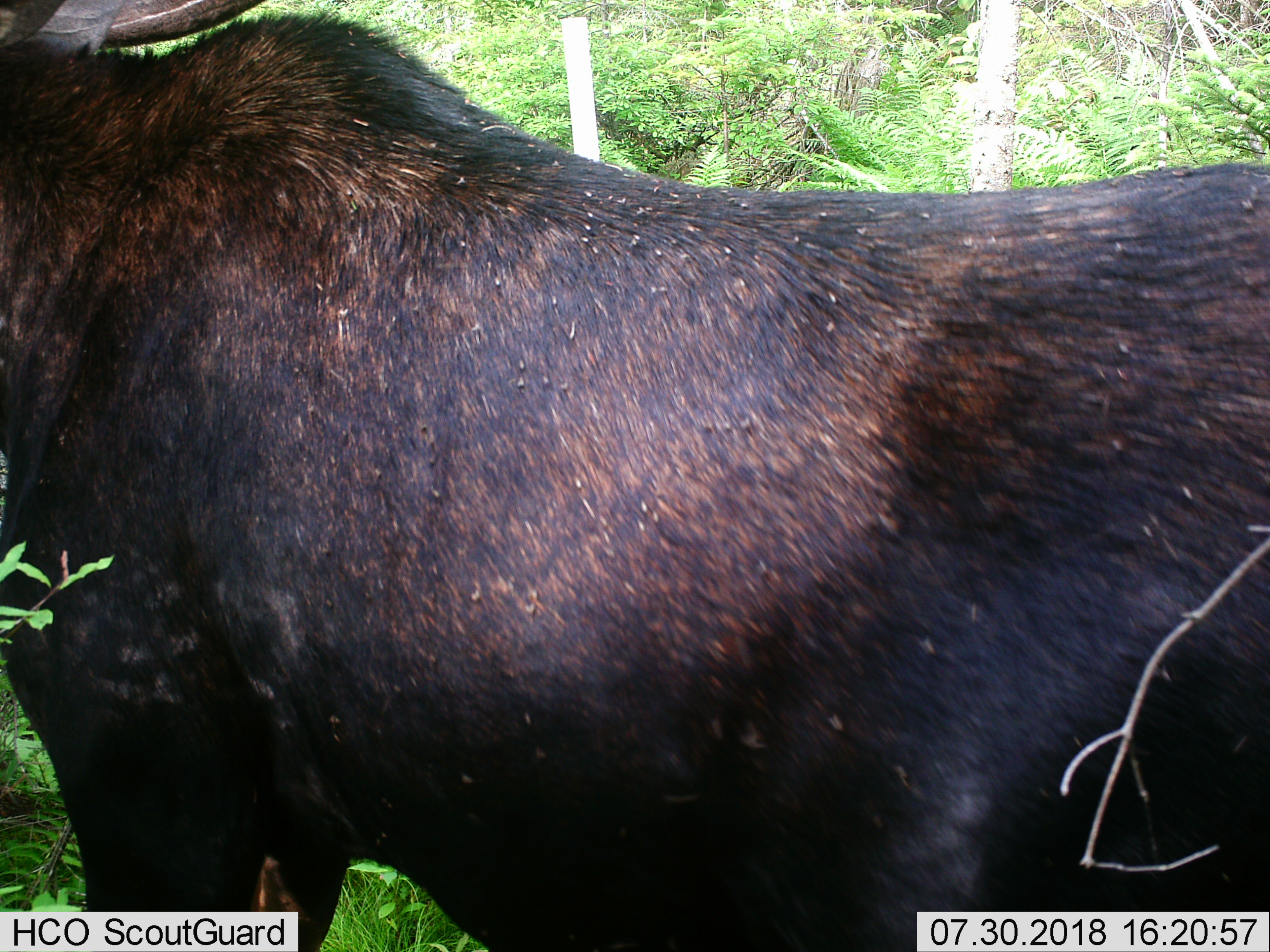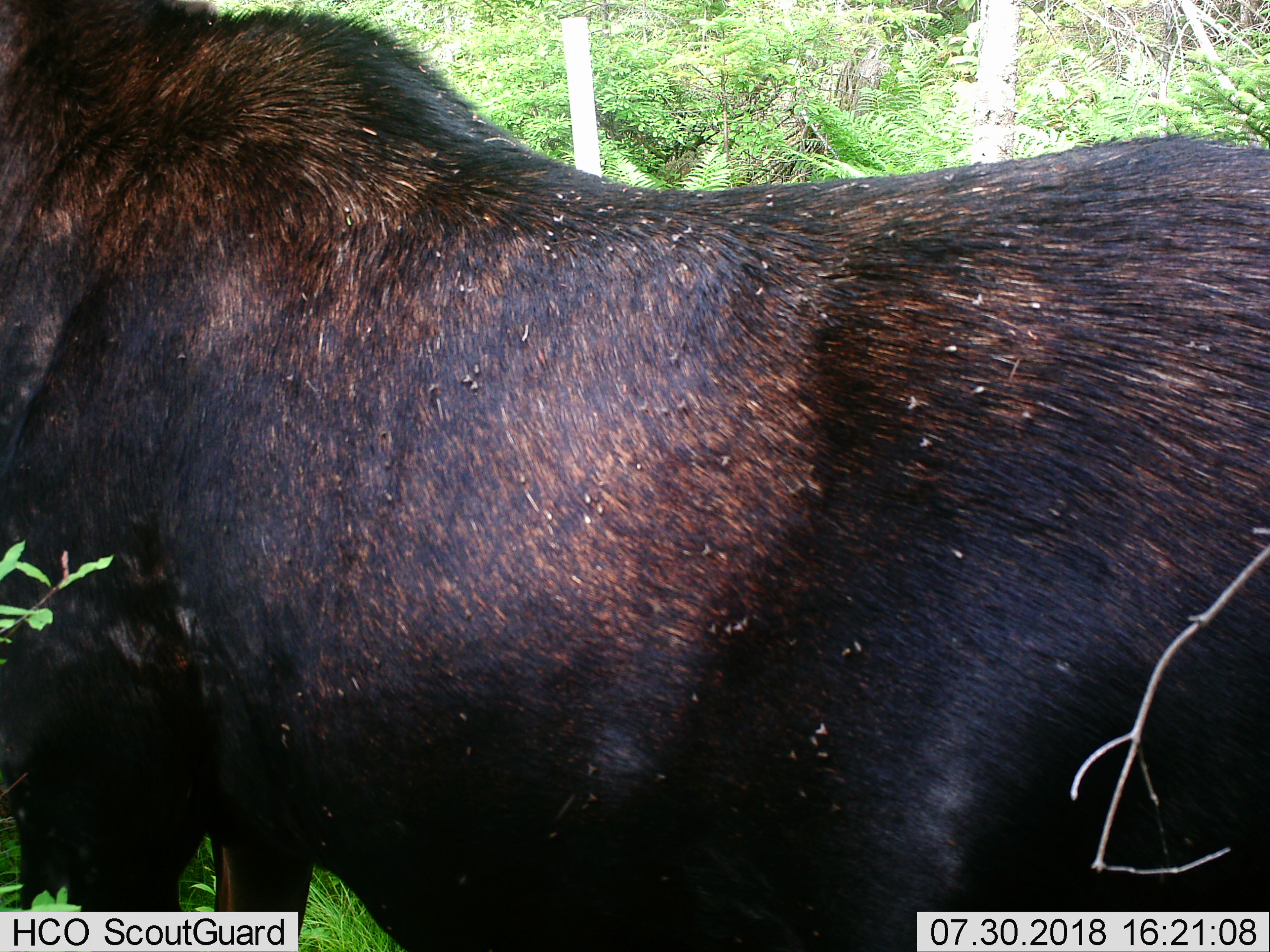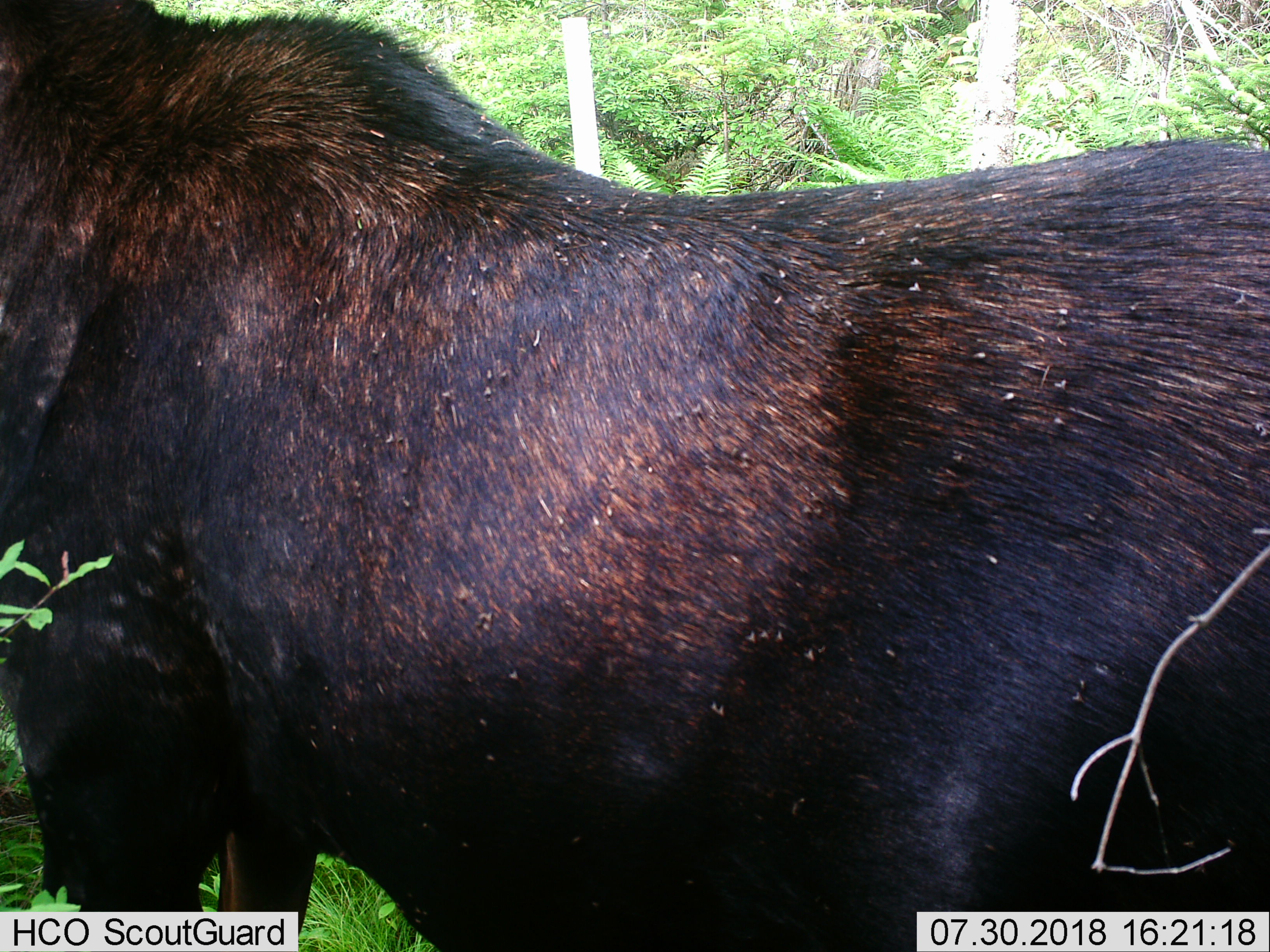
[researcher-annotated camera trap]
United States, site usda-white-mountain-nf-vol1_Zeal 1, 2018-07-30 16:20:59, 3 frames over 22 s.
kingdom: Animalia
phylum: Chordata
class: Mammalia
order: Artiodactyla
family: Cervidae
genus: Alces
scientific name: Alces alces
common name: moose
Moose (Alces alces).